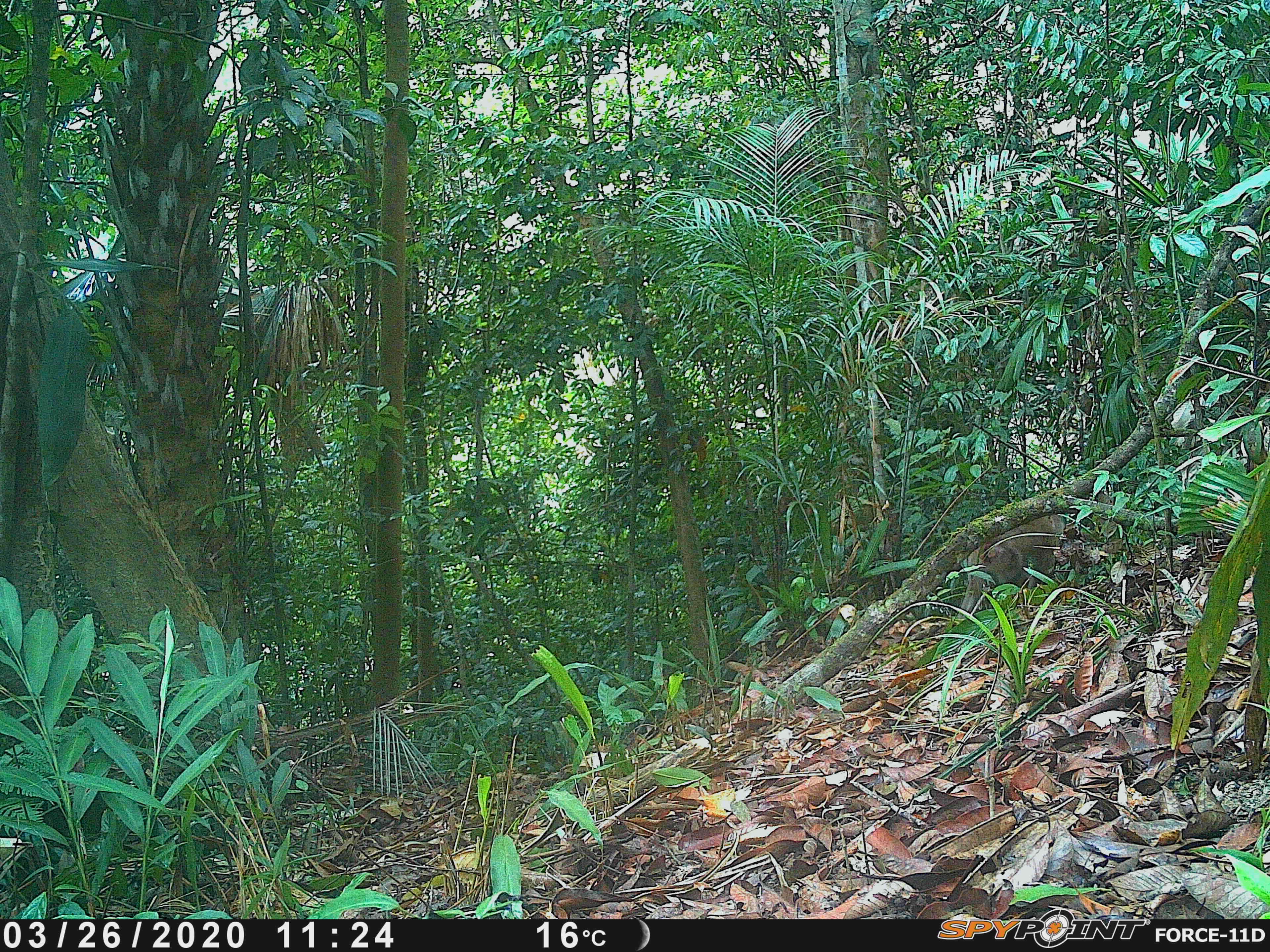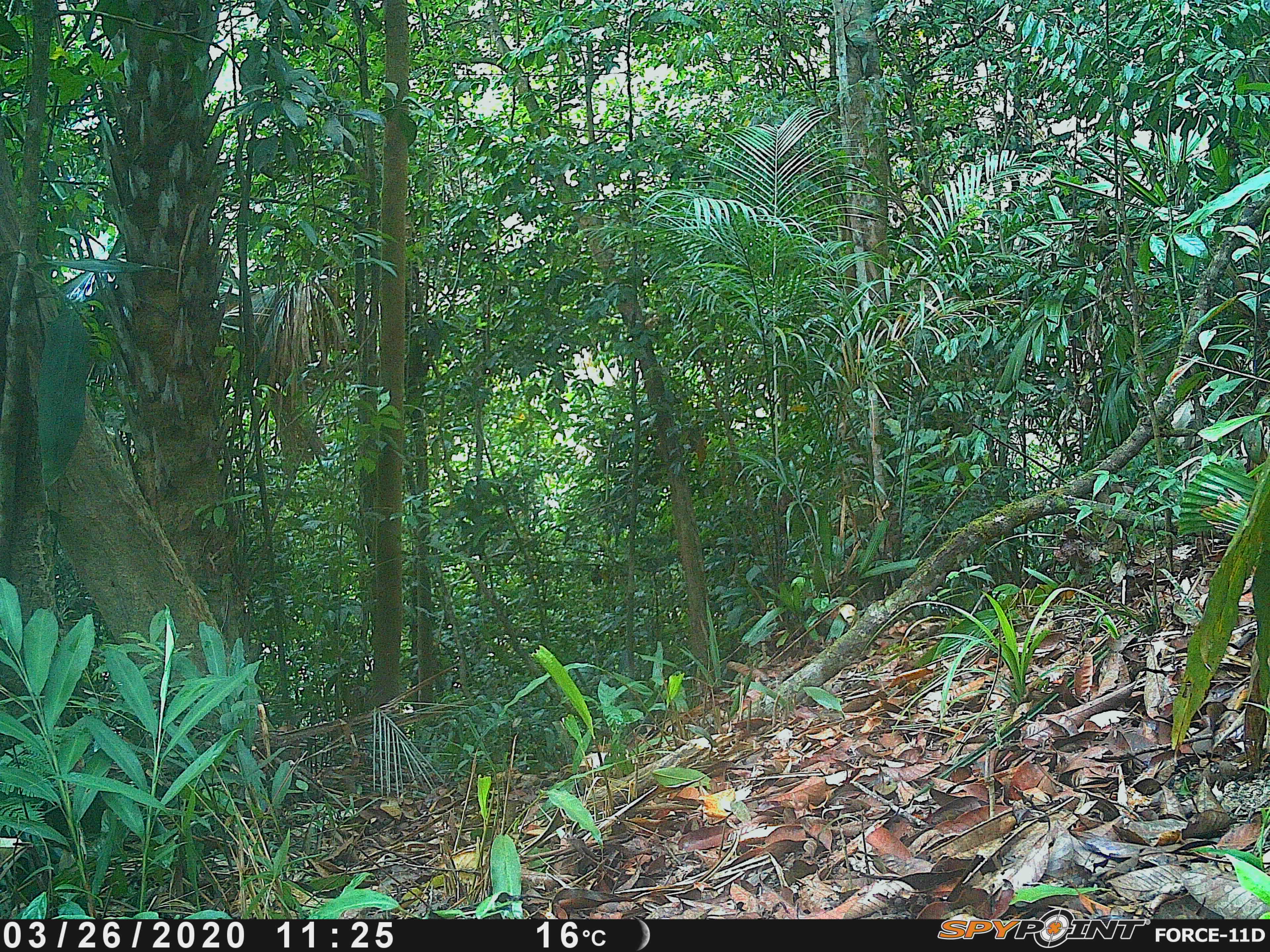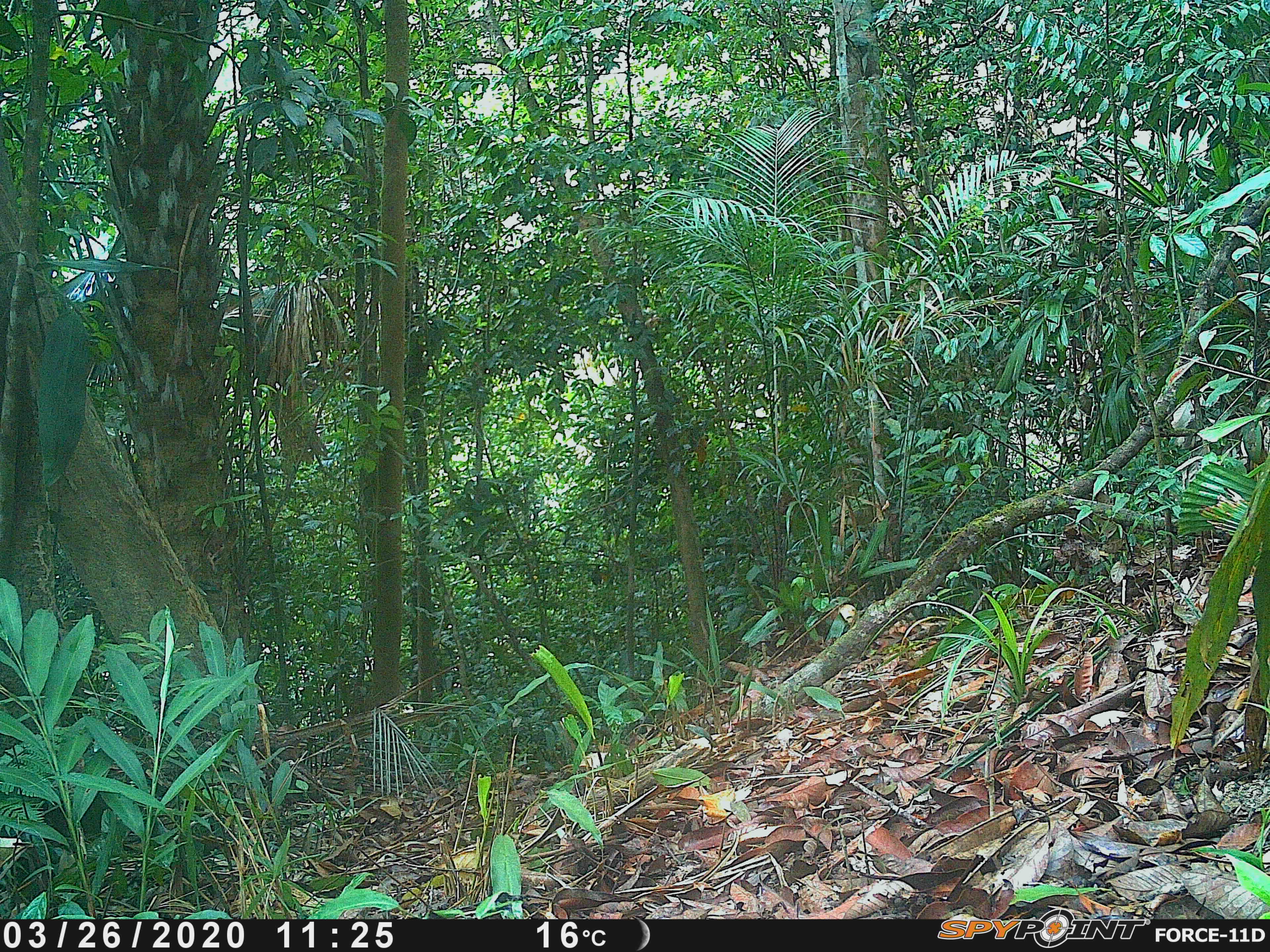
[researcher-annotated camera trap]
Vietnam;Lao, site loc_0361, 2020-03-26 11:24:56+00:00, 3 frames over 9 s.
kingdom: Animalia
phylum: Chordata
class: Mammalia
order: Primates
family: Cercopithecidae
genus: Macaca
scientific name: Macaca nemestrina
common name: pig-tailed macaque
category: pig tailed macaque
Pig tailed macaque (pig-tailed macaque) (Macaca nemestrina). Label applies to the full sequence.